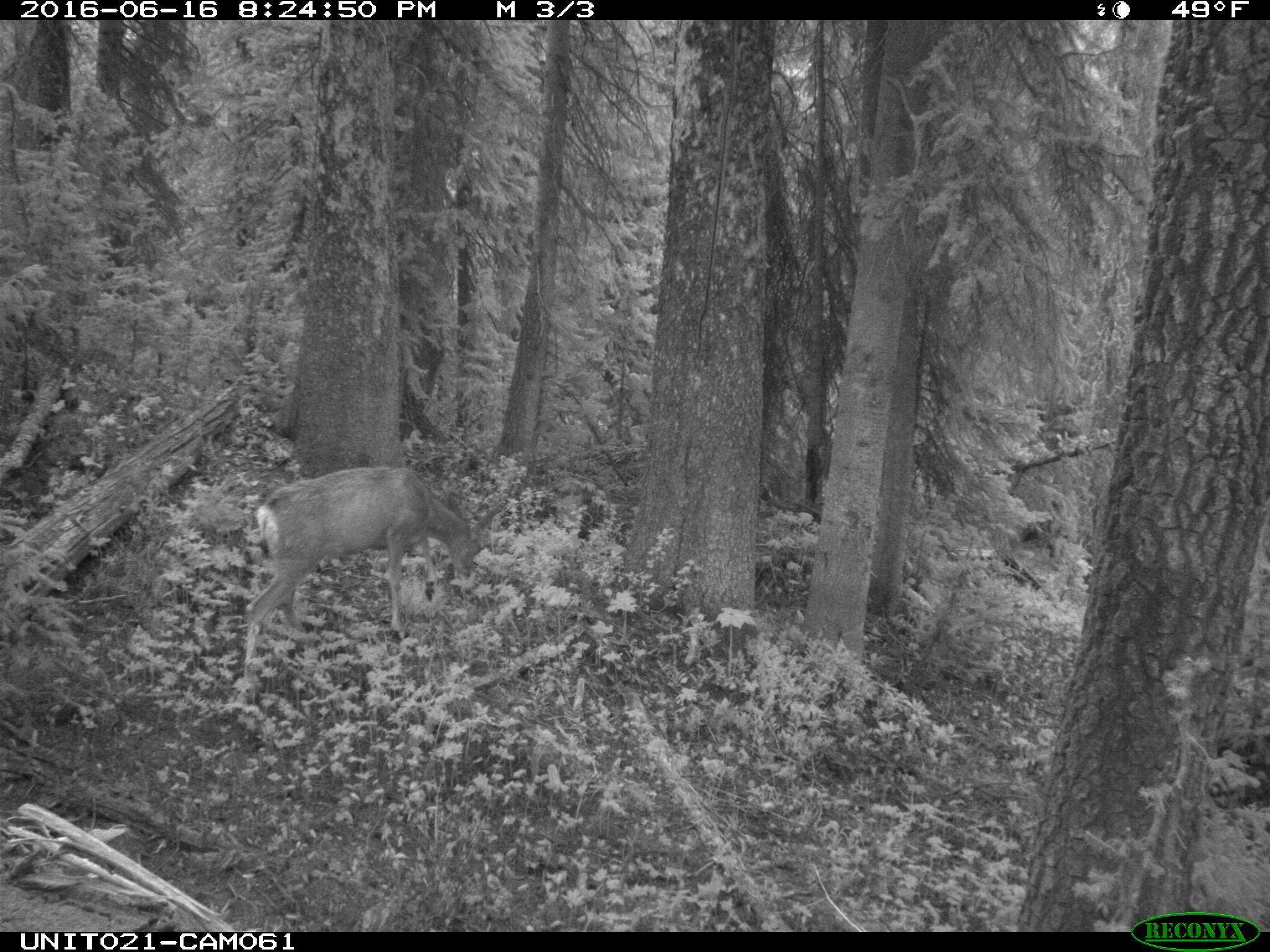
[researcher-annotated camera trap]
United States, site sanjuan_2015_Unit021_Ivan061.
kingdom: Animalia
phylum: Chordata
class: Mammalia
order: Artiodactyla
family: Cervidae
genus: Odocoileus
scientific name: Odocoileus hemionus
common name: mule deer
Odocoileus hemionus (mule deer).